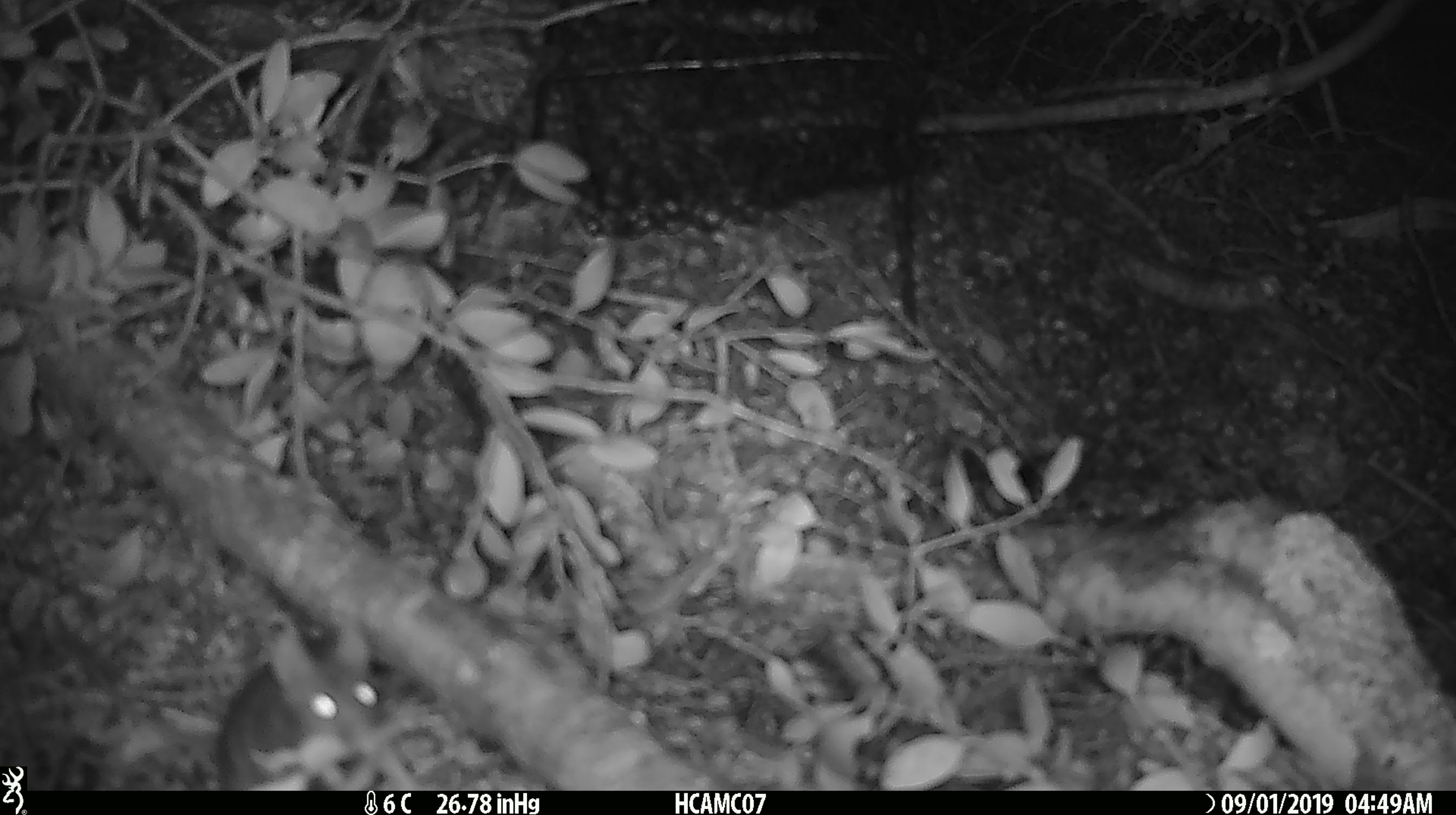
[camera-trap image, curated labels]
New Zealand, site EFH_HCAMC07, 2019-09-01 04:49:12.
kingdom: Animalia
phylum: Chordata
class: Mammalia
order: Rodentia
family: Muridae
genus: Mus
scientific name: Mus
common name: mouse